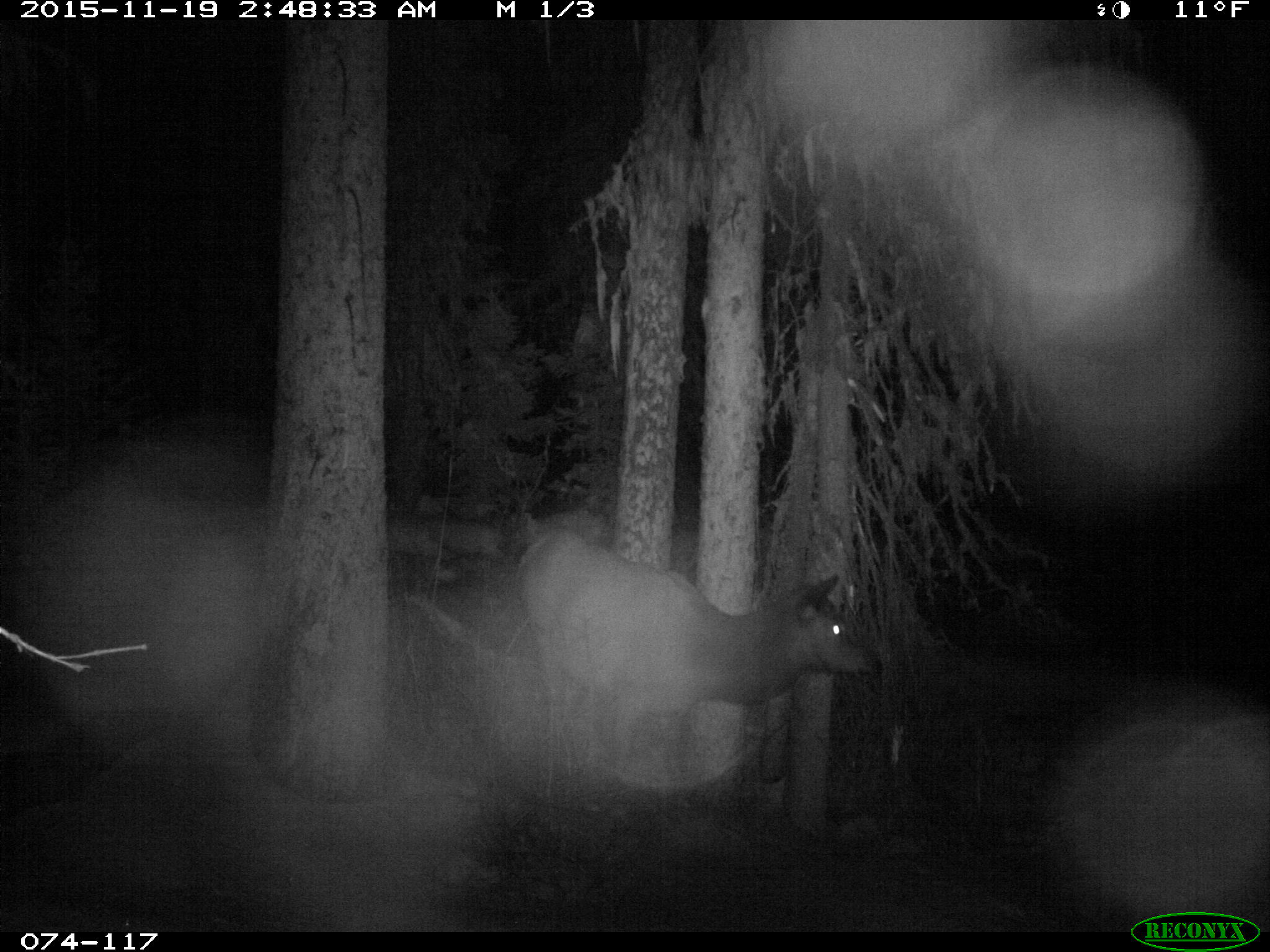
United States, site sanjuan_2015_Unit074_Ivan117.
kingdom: Animalia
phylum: Chordata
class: Mammalia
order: Artiodactyla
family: Cervidae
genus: Cervus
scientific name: Cervus elaphus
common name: red deer